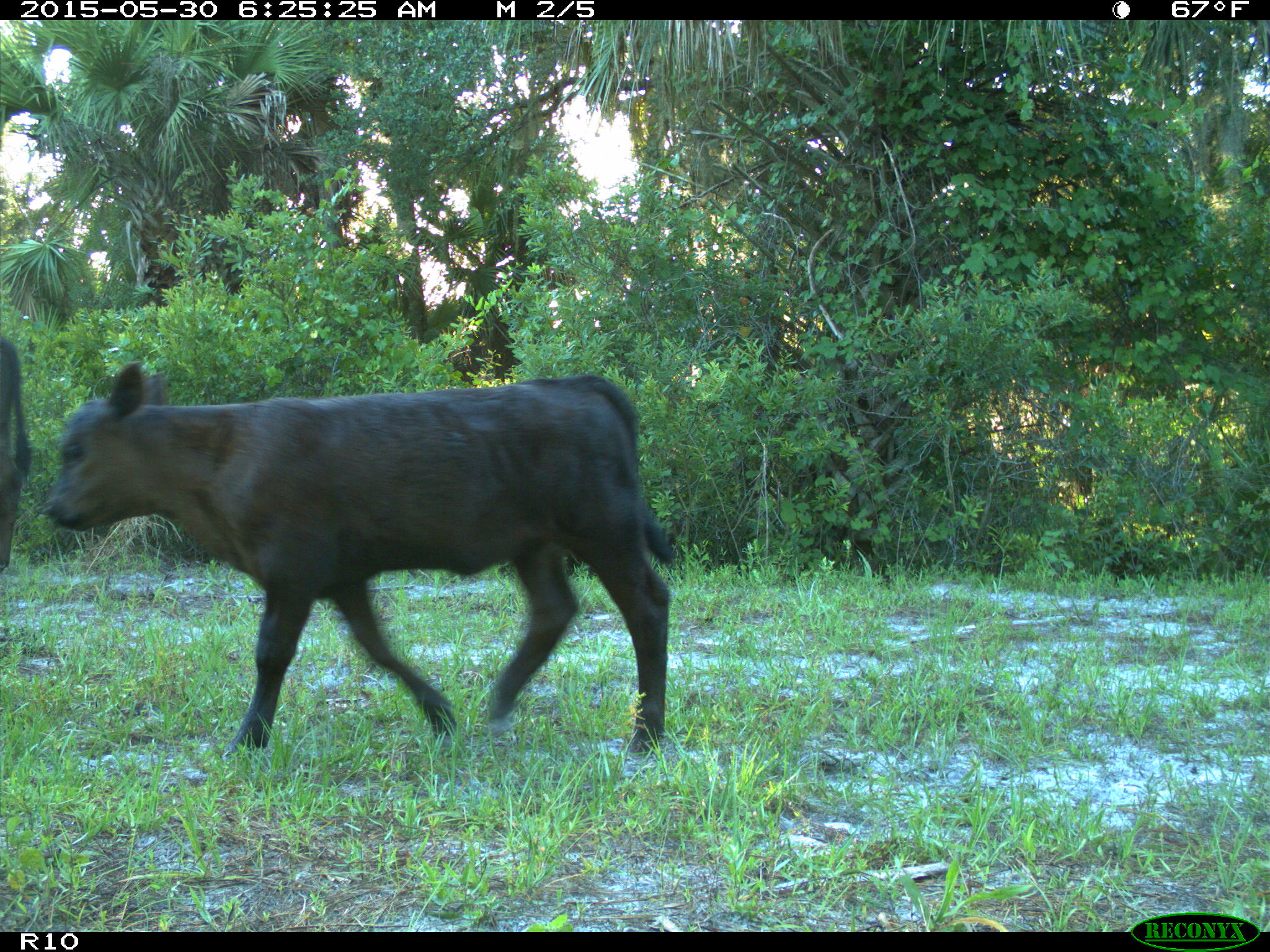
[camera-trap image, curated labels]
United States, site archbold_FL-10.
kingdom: Animalia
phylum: Chordata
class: Mammalia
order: Artiodactyla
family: Bovidae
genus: Bos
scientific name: Bos taurus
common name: domestic cow